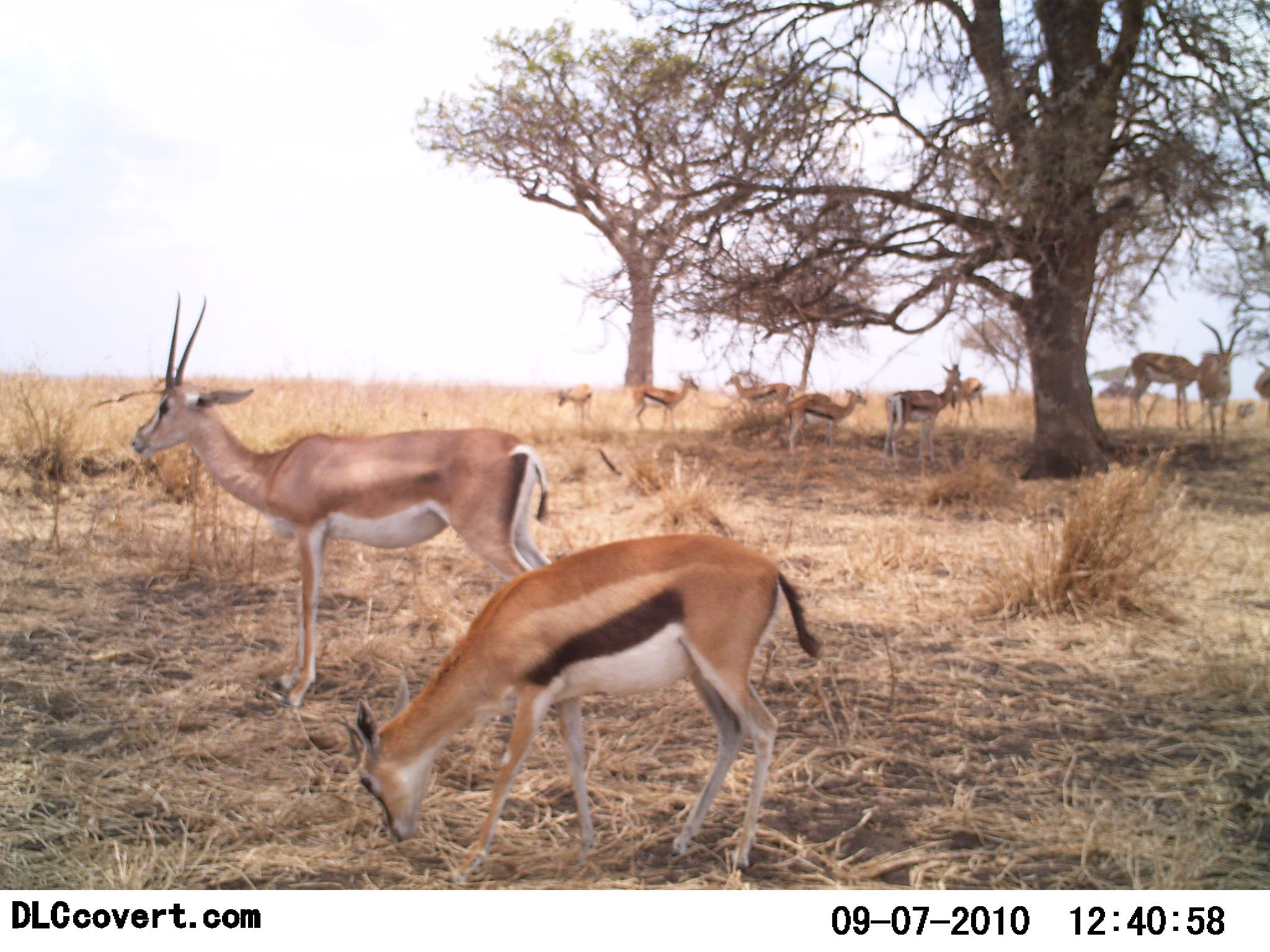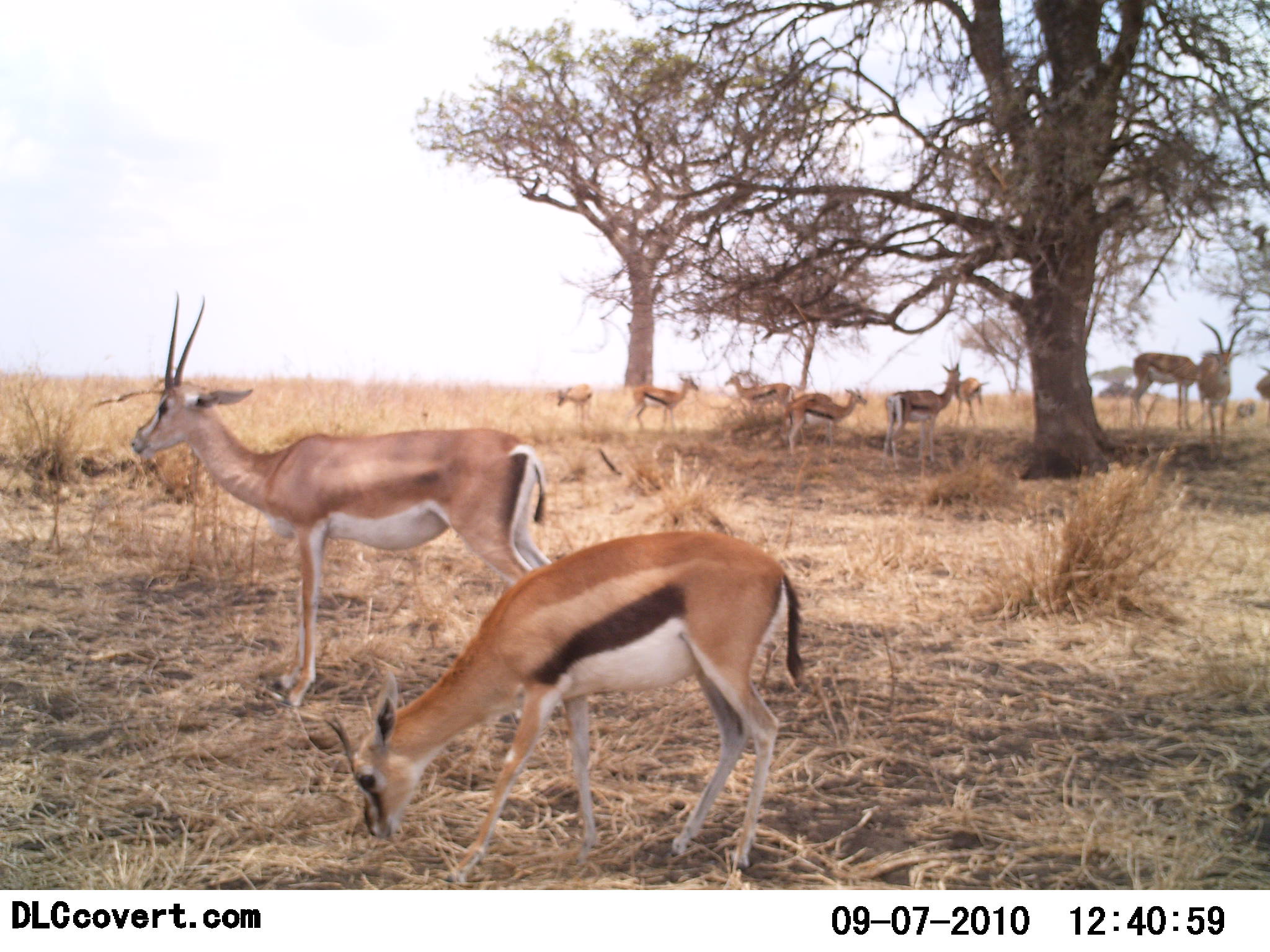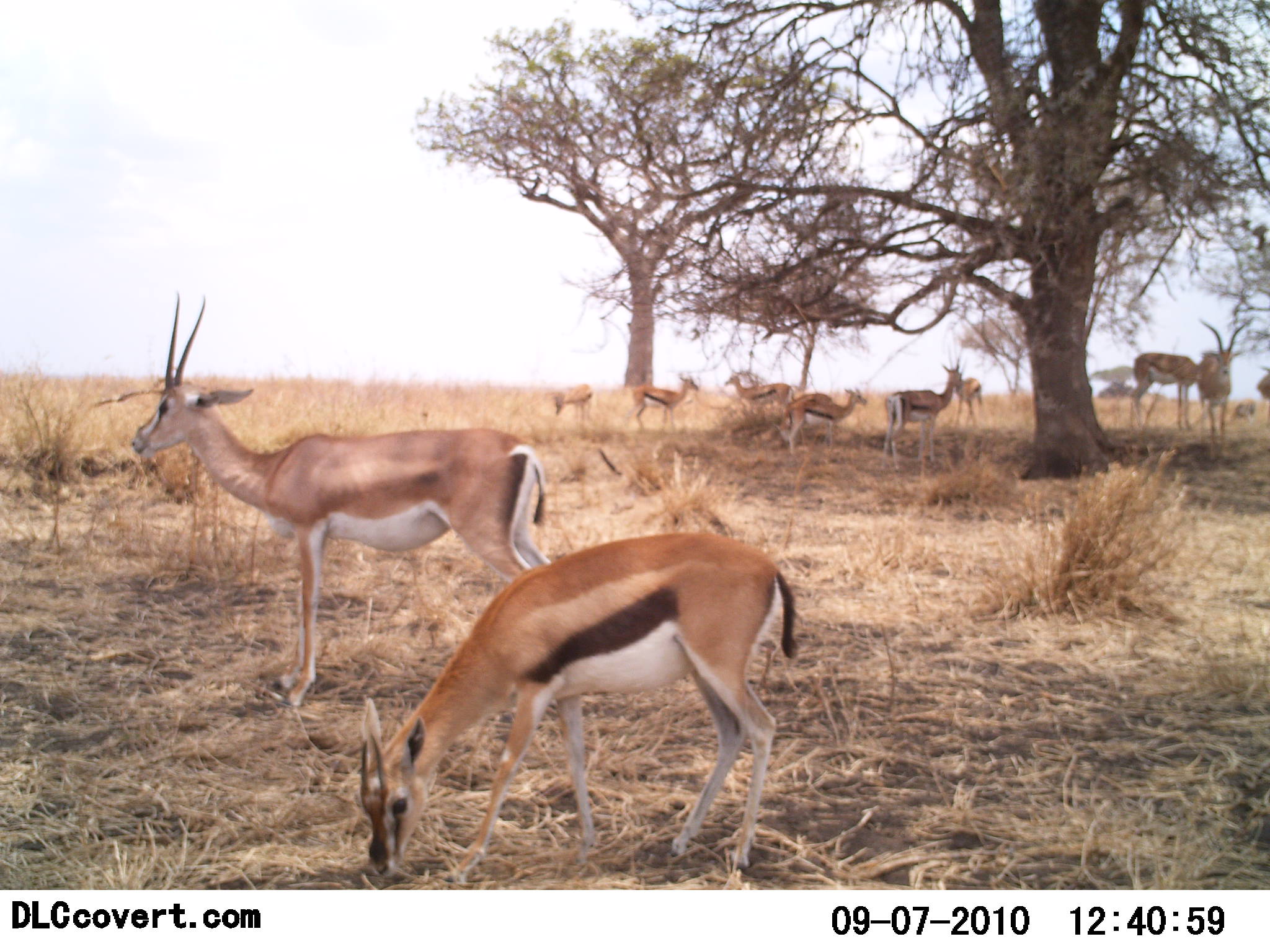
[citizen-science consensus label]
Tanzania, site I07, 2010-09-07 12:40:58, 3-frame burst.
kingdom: Animalia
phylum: Chordata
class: Mammalia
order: Artiodactyla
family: Bovidae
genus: Eudorcas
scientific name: Eudorcas thomsonii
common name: thomson's gazelle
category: gazellethomsons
Gazellethomsons (thomson's gazelle) (Eudorcas thomsonii), count 10. Behavior (volunteer vote fractions): standing 84%, resting 11%, moving 11%, interacting 5%. Young present (vote fraction): 5%. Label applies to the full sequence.